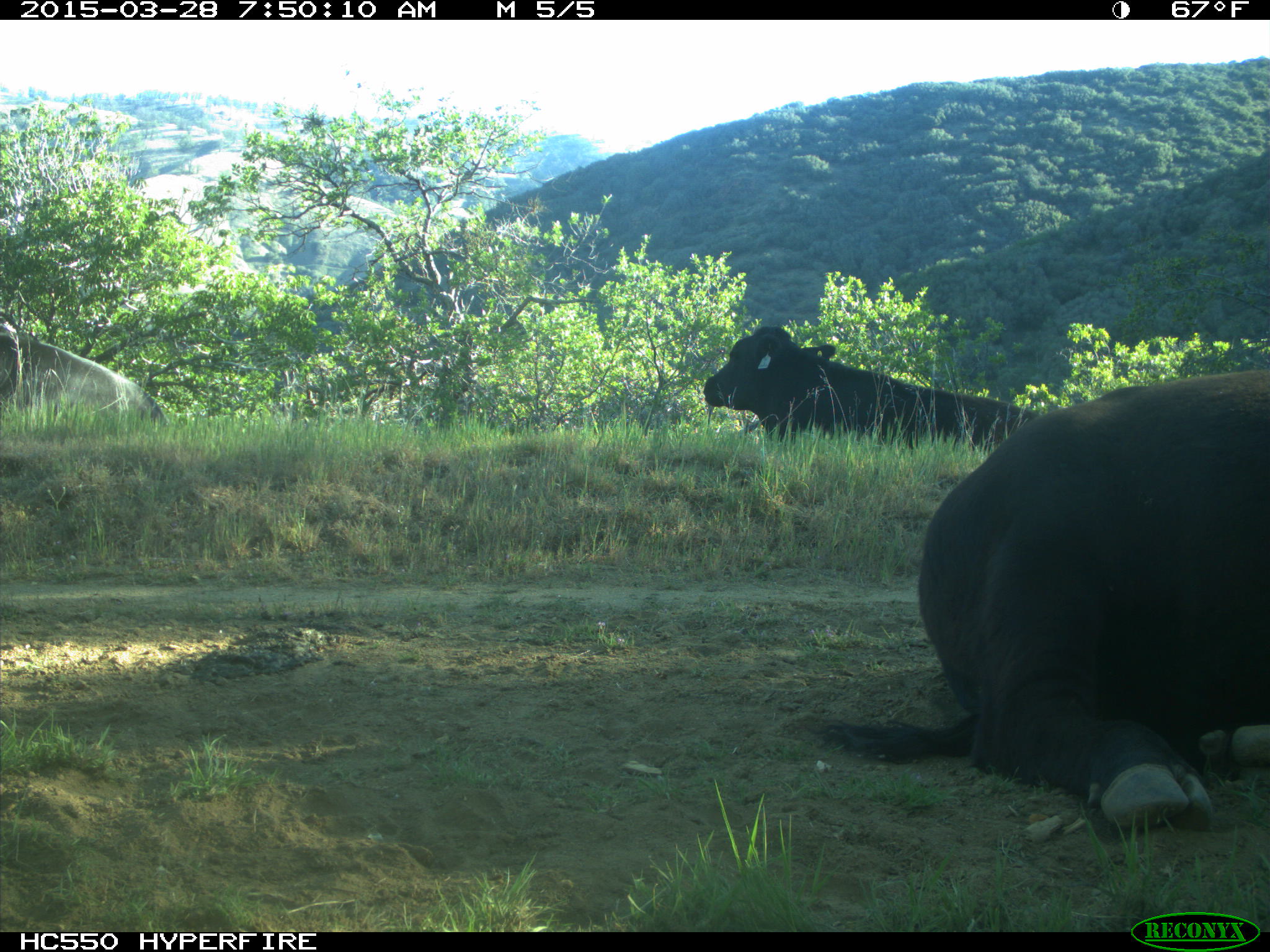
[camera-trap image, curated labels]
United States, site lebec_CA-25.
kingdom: Animalia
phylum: Chordata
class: Mammalia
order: Artiodactyla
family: Bovidae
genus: Bos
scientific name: Bos taurus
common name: domestic cow